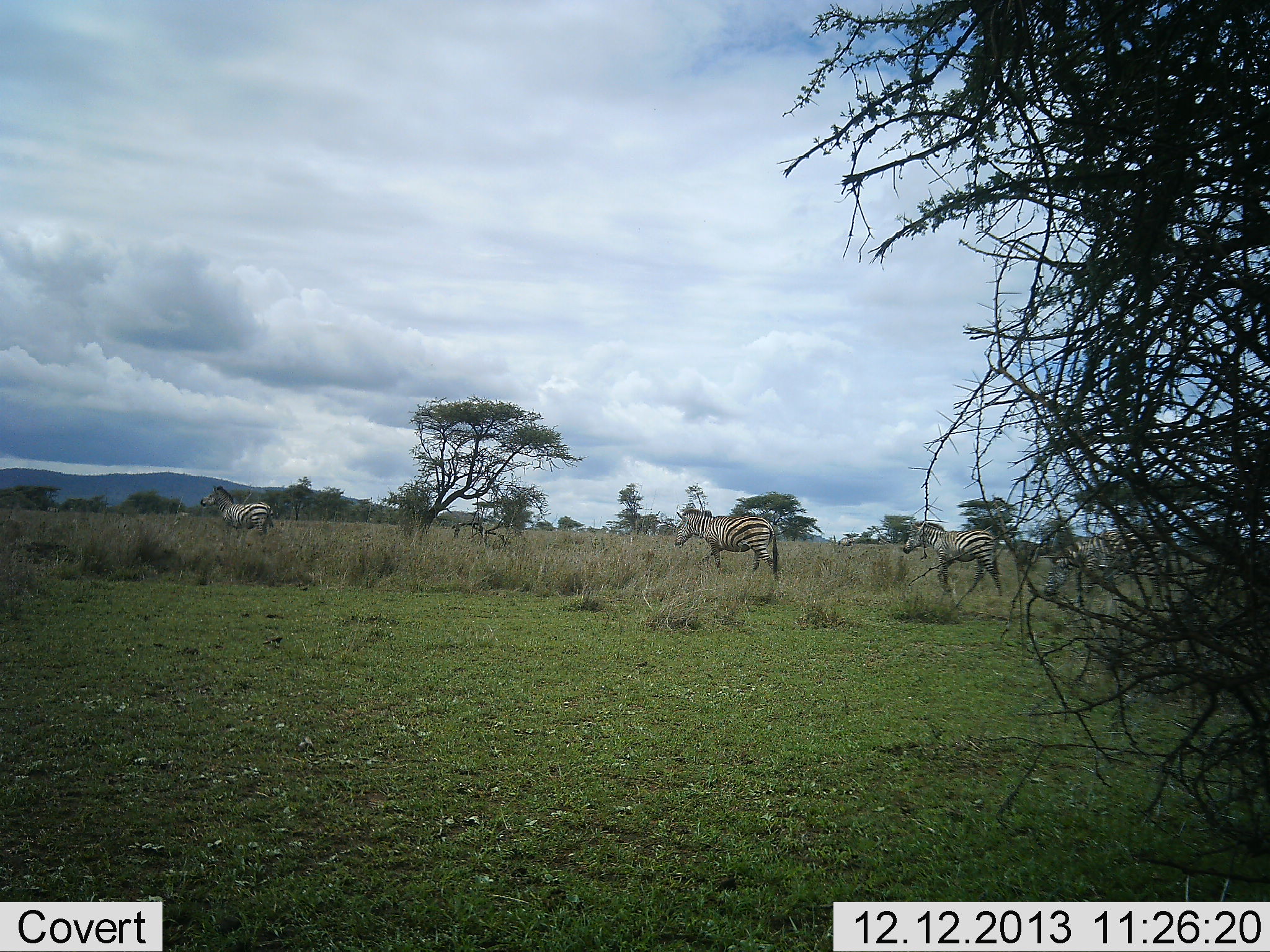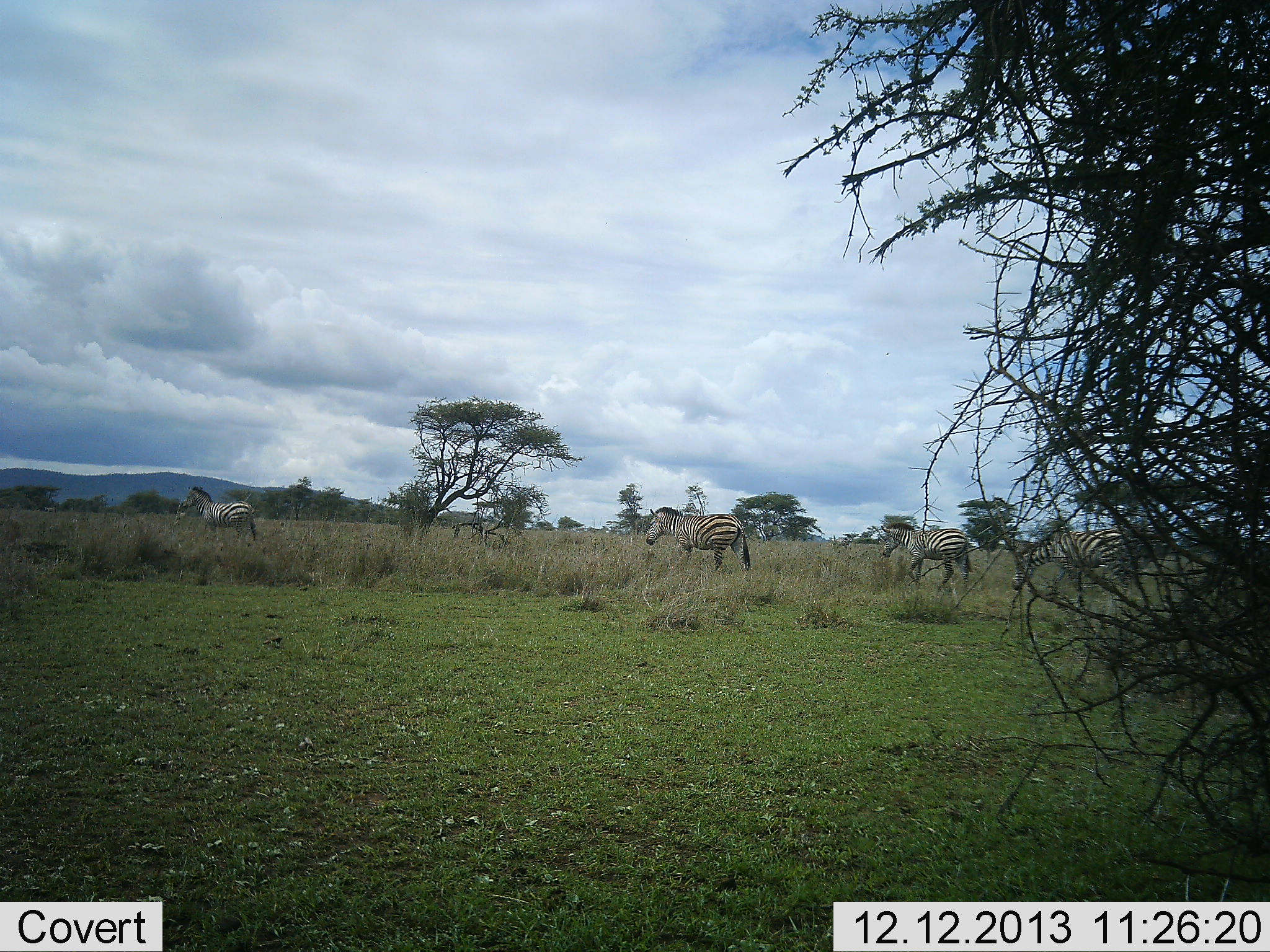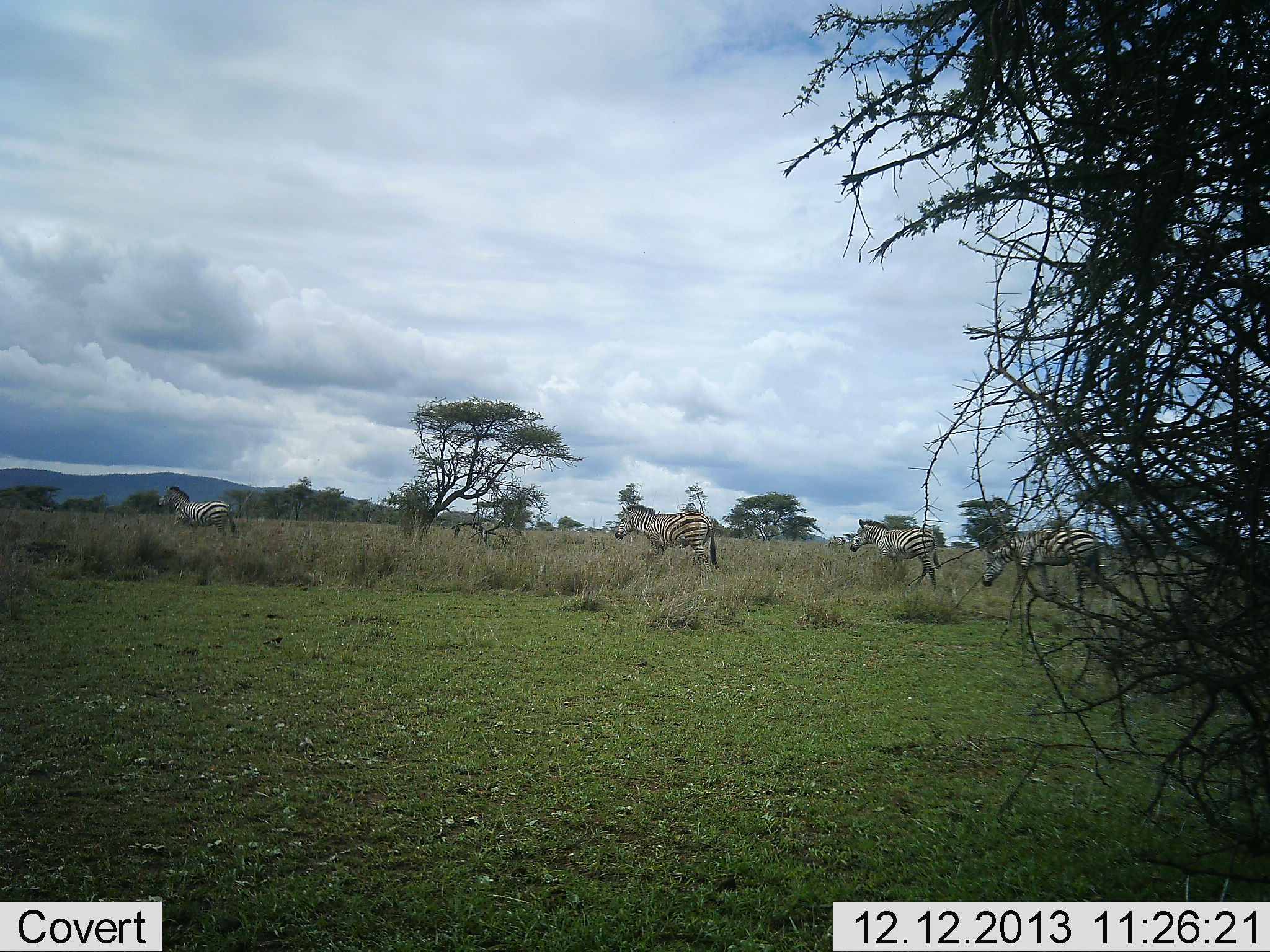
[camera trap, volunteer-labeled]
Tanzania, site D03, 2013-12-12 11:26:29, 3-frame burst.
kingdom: Animalia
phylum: Chordata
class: Mammalia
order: Perissodactyla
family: Equidae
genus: Equus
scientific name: Equus quagga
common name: plains zebra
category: zebra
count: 4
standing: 10%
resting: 0%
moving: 90%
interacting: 0%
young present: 0%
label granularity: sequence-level